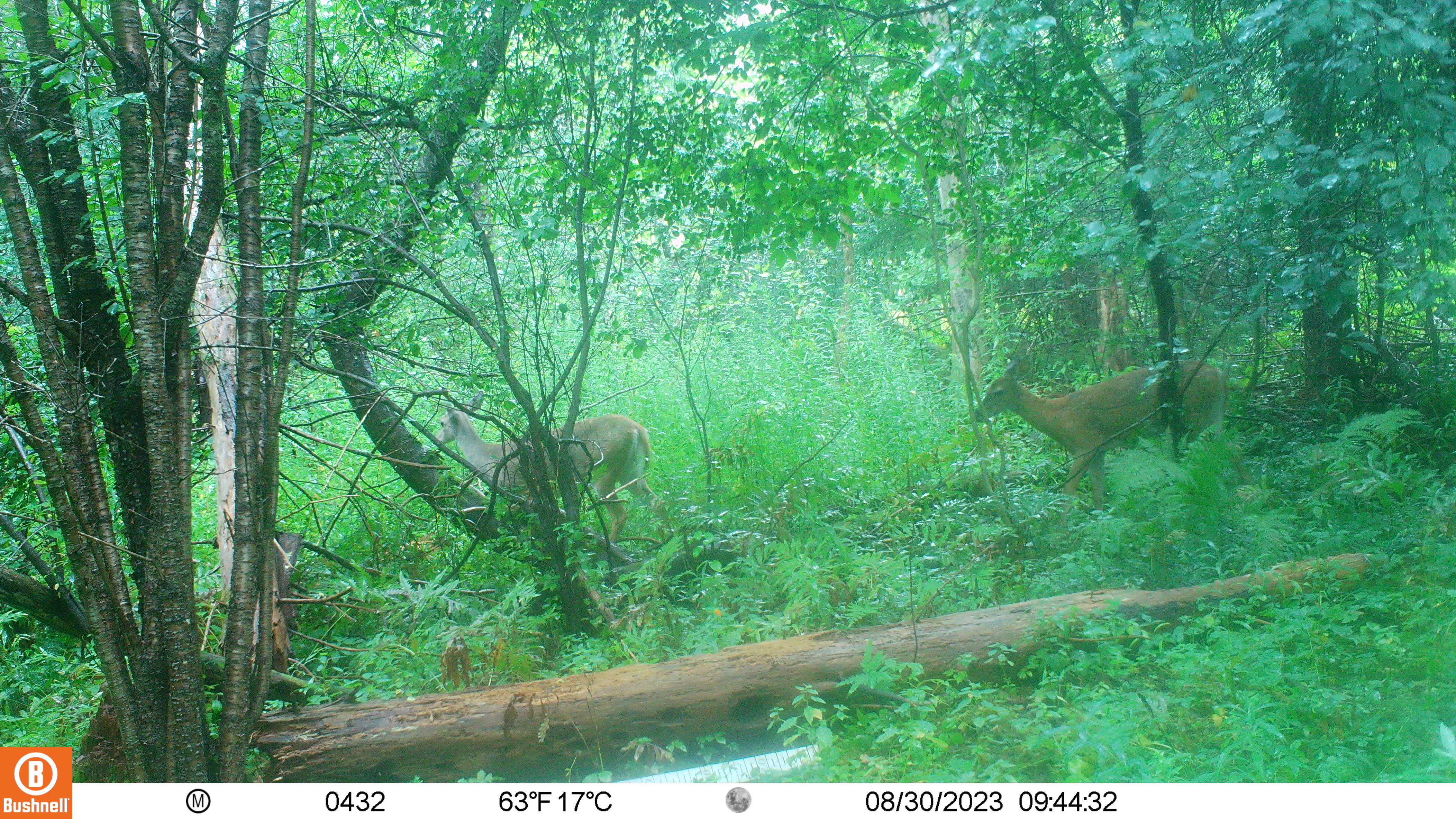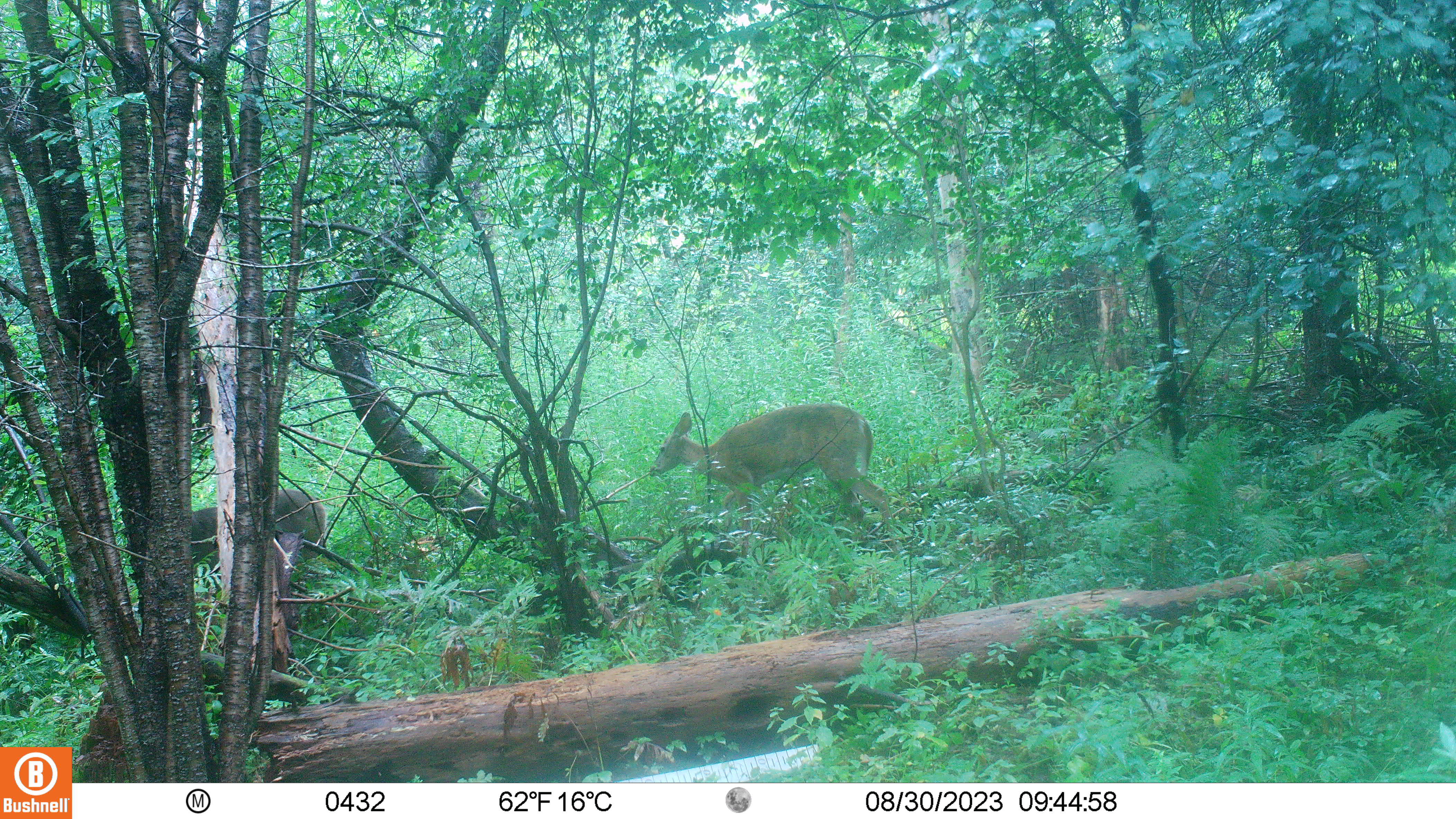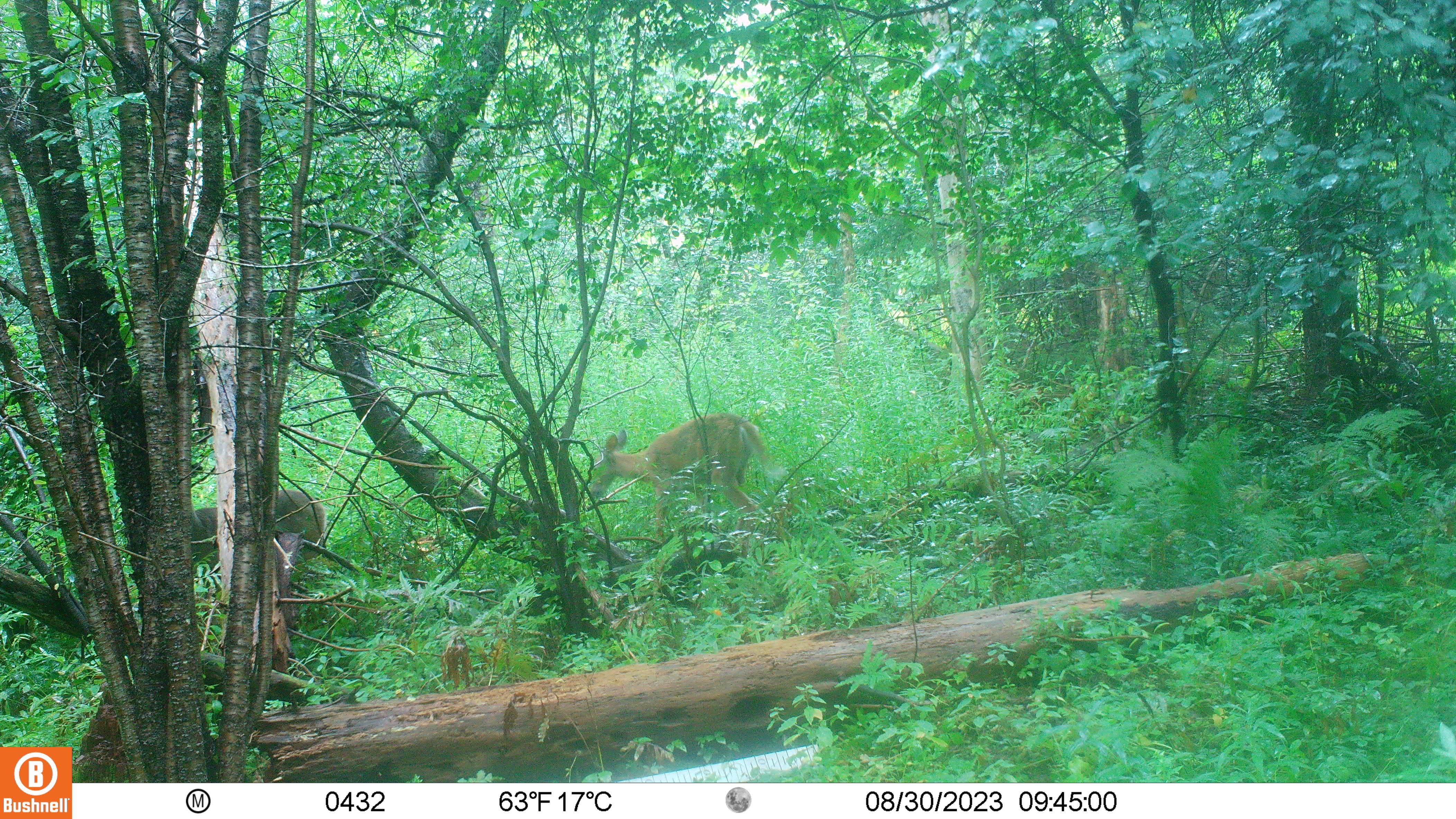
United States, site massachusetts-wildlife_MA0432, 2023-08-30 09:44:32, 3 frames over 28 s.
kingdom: Animalia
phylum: Chordata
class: Mammalia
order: Artiodactyla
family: Cervidae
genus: Odocoileus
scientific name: Odocoileus virginianus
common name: white-tailed deer